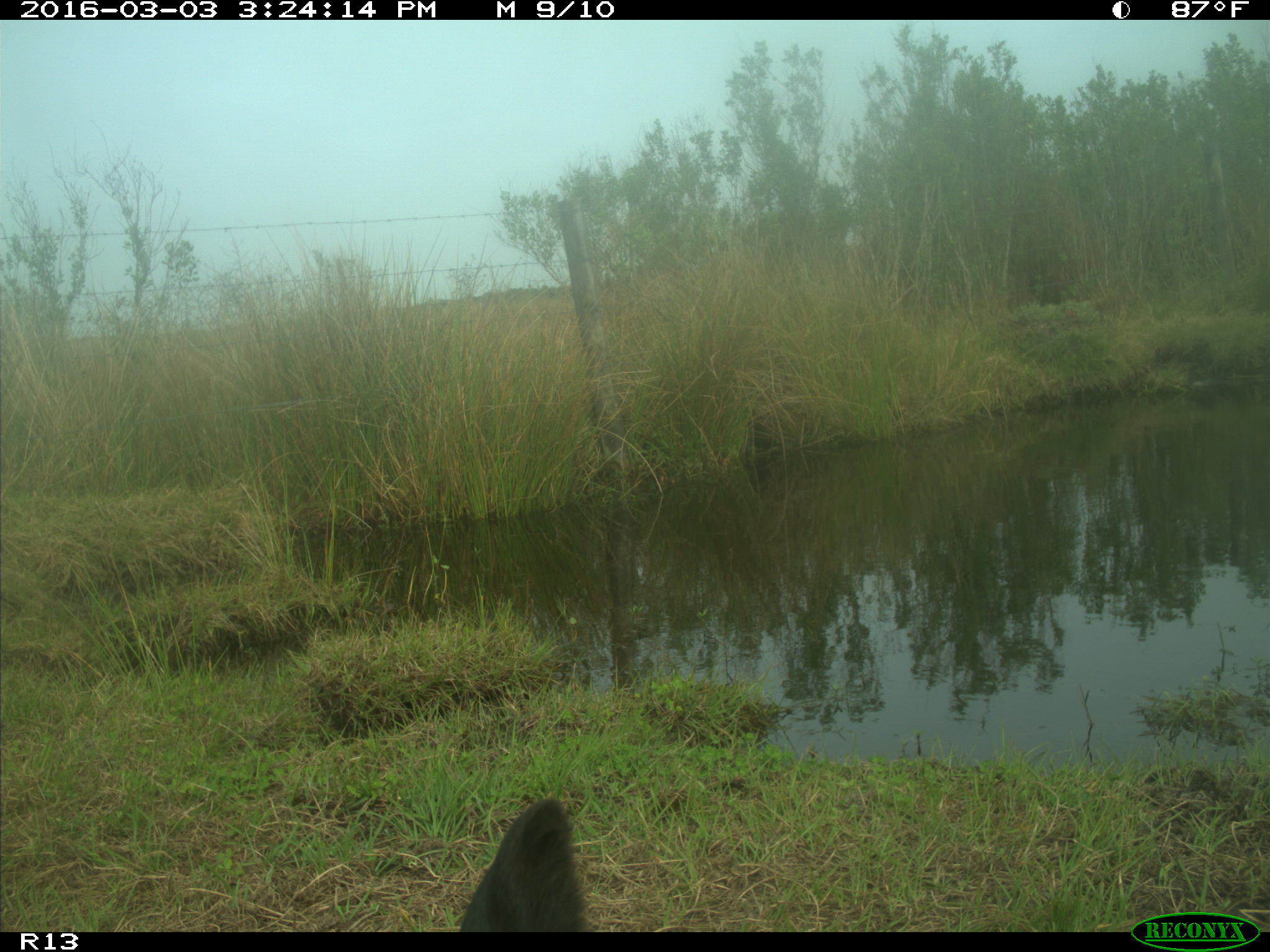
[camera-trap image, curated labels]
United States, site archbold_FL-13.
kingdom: Animalia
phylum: Chordata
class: Mammalia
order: Artiodactyla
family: Bovidae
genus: Bos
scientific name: Bos taurus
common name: domestic cow